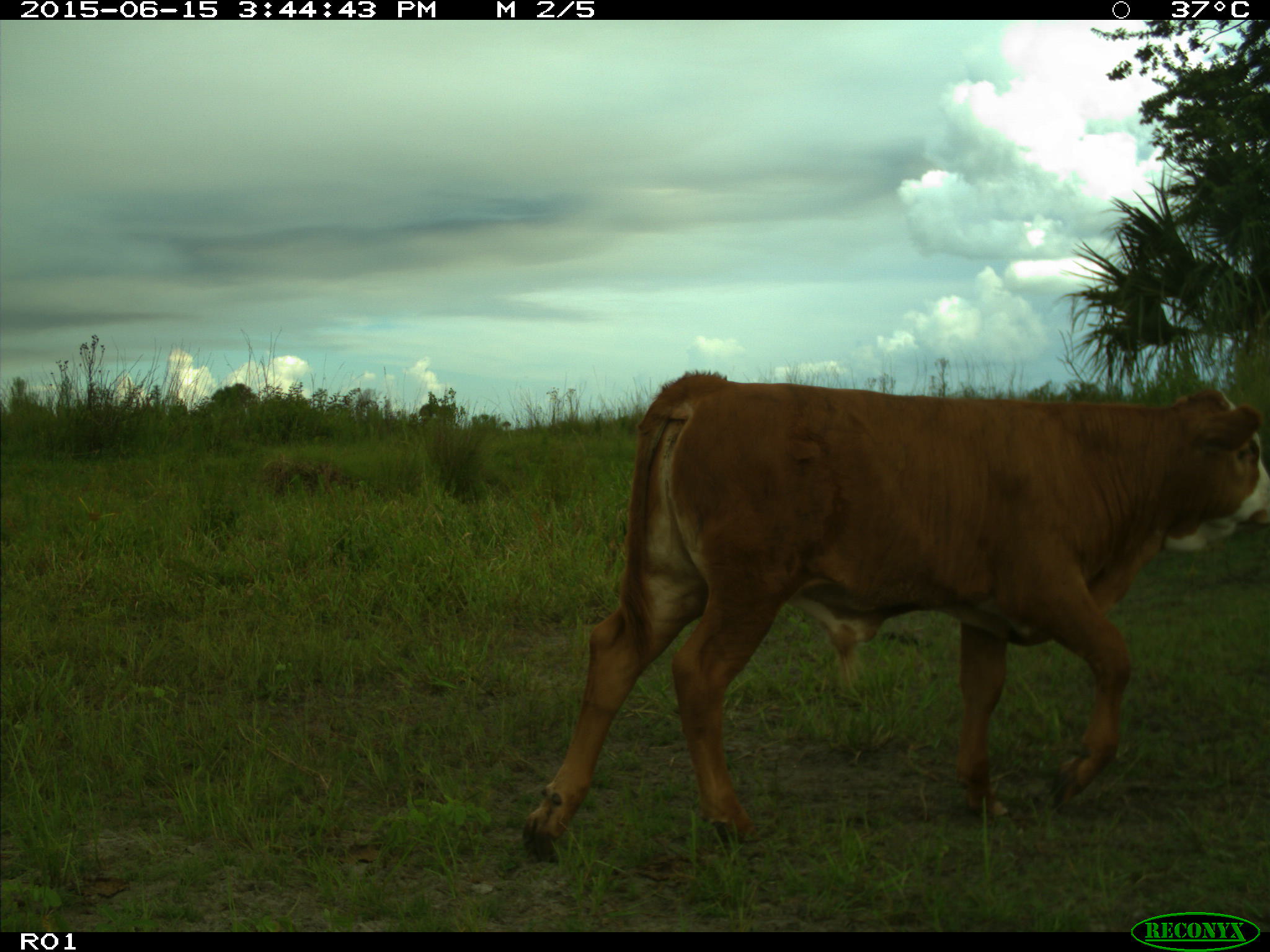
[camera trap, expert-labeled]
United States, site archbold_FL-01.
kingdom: Animalia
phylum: Chordata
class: Mammalia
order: Artiodactyla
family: Bovidae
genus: Bos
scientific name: Bos taurus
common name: domestic cow